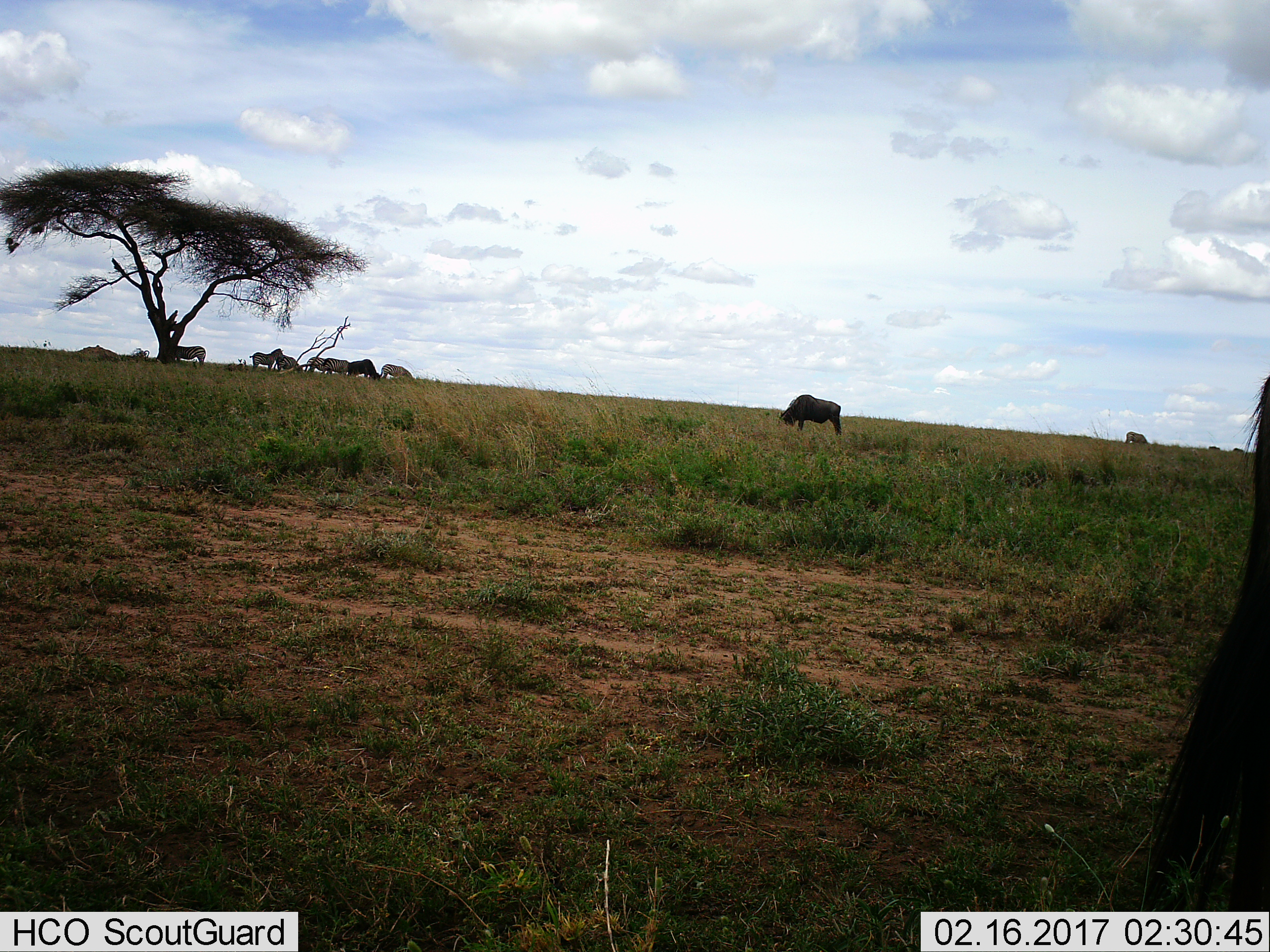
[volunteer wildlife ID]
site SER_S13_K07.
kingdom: Animalia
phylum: Chordata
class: Mammalia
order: Artiodactyla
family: Bovidae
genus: Connochaetes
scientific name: Connochaetes taurinus taurinus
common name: blue wildebeest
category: wildebeestblue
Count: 3.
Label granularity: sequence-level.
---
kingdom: Animalia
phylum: Chordata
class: Mammalia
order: Perissodactyla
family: Equidae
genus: Equus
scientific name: Equus quagga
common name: plains zebra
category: zebraplains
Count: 7.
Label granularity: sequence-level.